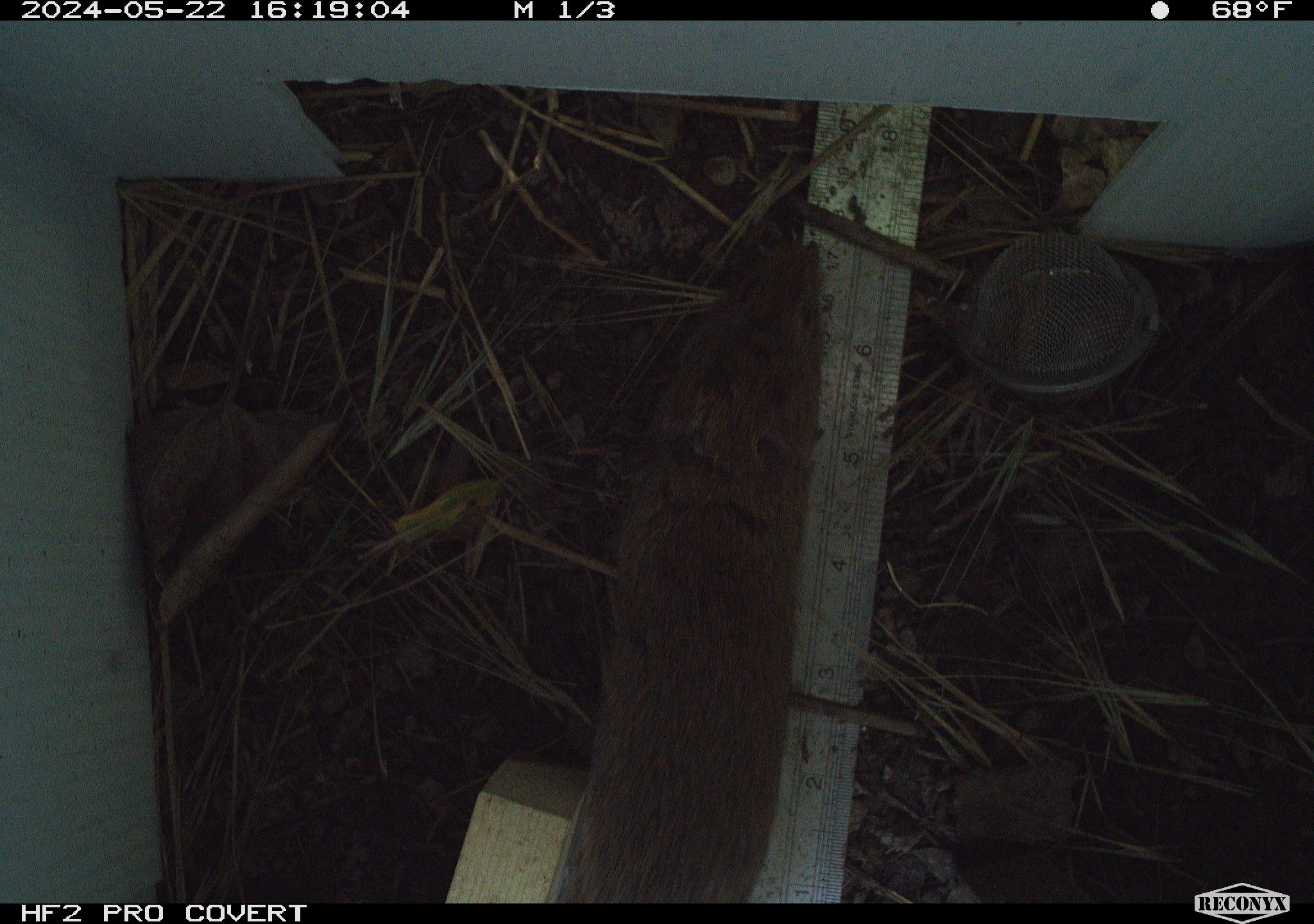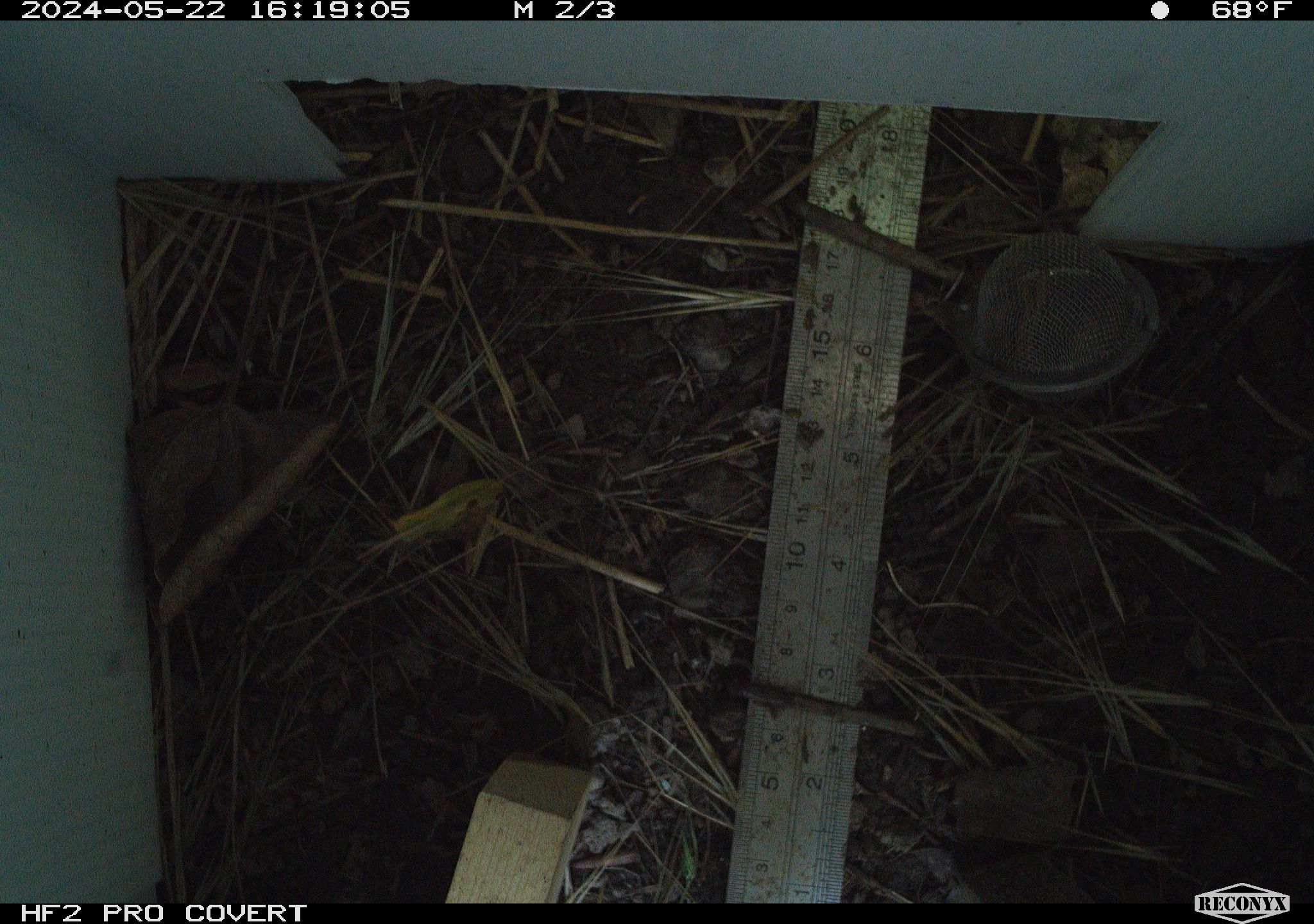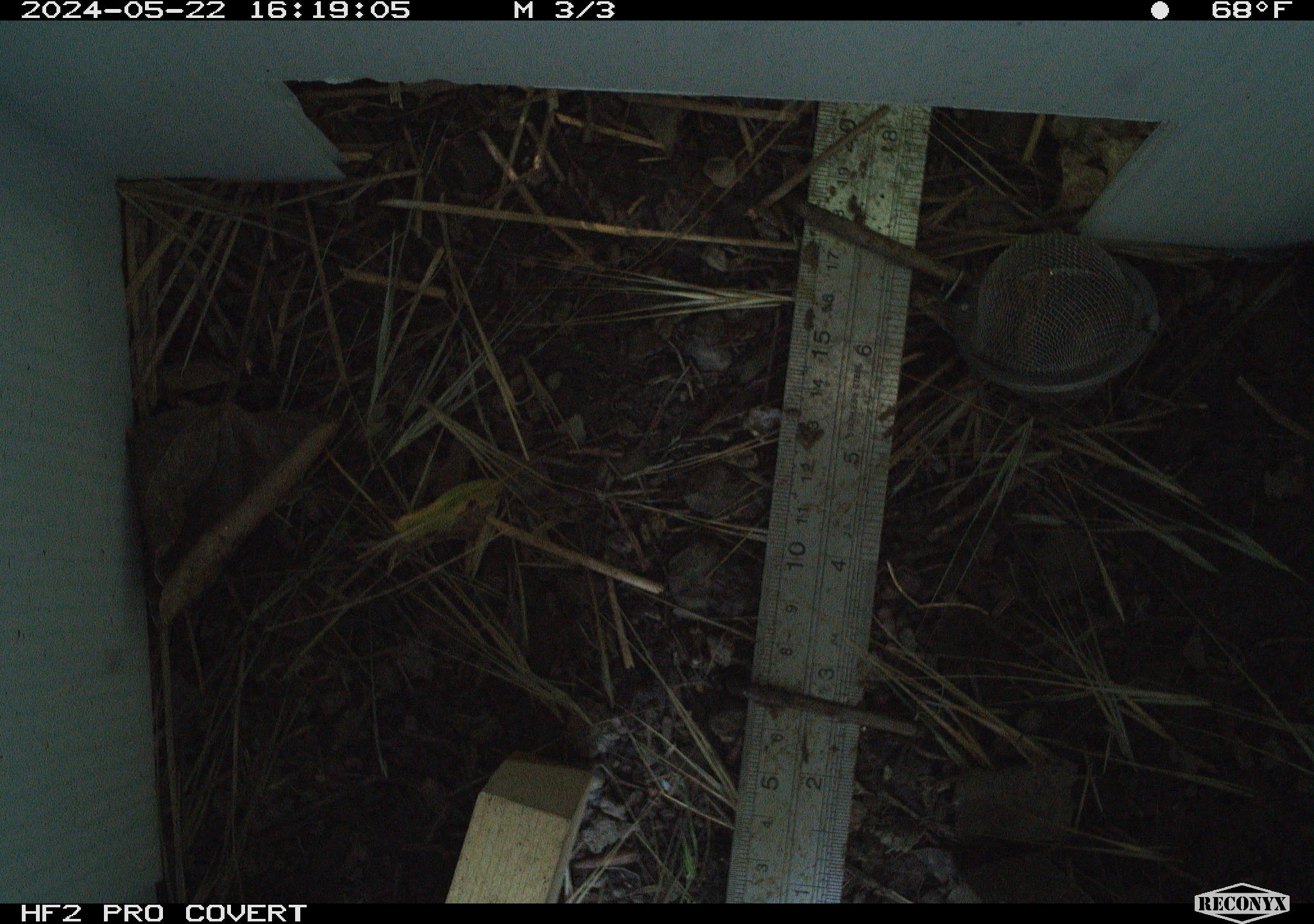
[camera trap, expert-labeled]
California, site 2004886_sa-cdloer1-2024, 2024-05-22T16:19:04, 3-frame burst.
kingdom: Animalia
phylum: Chordata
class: Mammalia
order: Rodentia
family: Cricetidae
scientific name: Arvicolinae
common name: voles, lemmings, and muskrats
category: arvicolinae subfamily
Arvicolinae subfamily (voles, lemmings, and muskrats) (Arvicolinae).